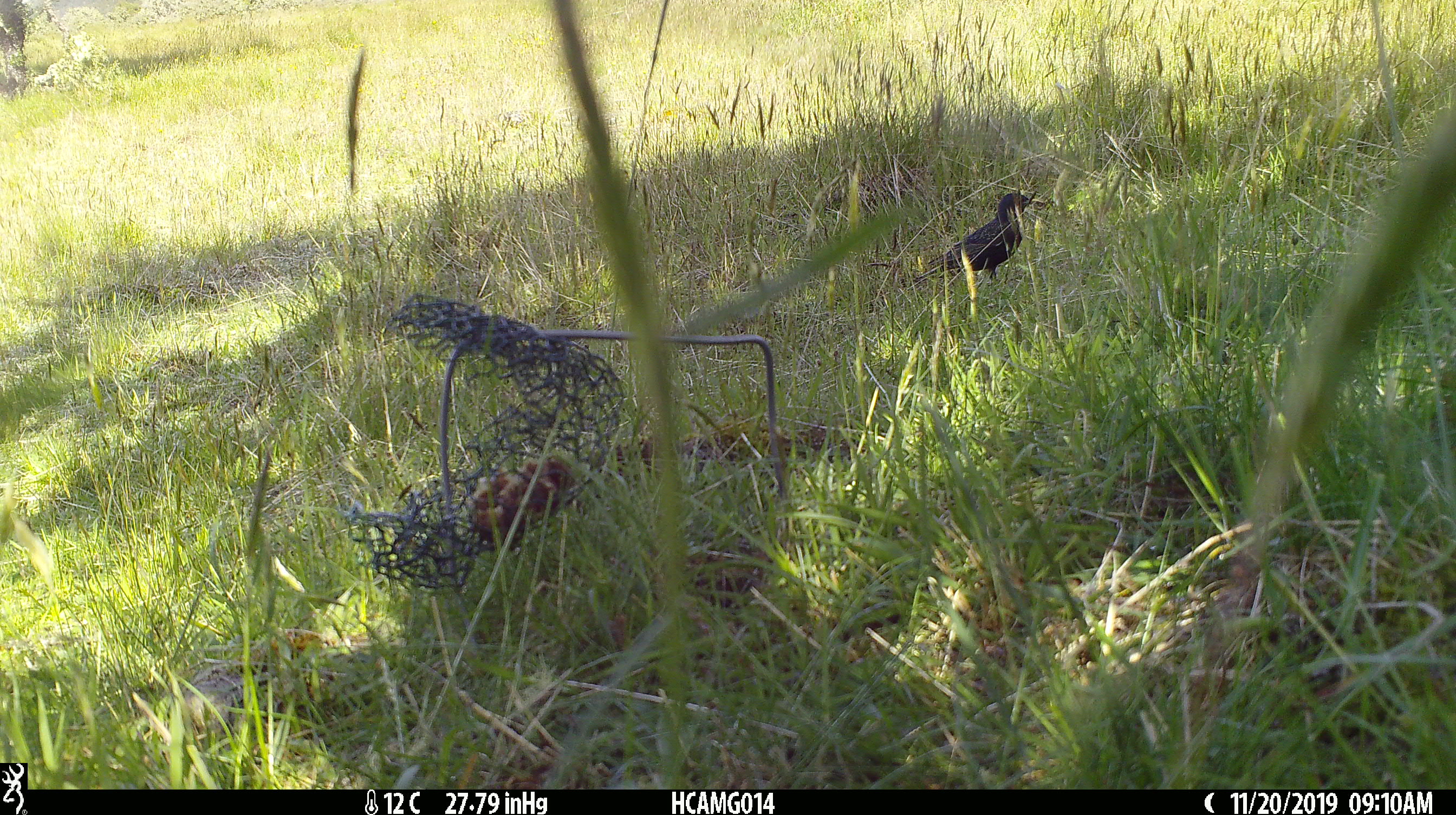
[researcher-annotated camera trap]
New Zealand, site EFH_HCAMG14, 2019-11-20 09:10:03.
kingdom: Animalia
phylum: Chordata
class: Aves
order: Passeriformes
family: Sturnidae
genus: Sturnus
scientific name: Sturnus vulgaris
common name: european starling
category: starling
Starling (european starling) (Sturnus vulgaris).